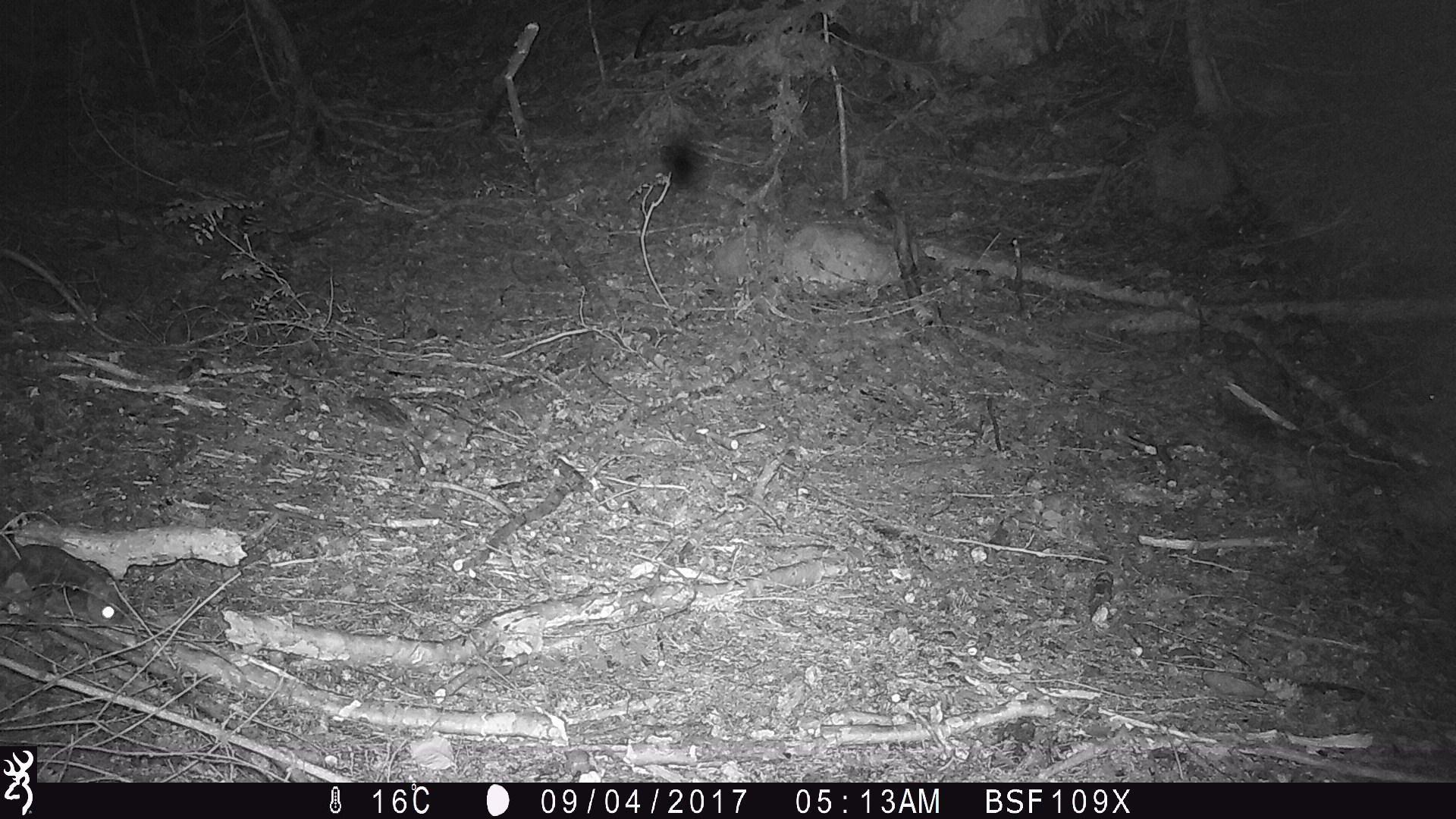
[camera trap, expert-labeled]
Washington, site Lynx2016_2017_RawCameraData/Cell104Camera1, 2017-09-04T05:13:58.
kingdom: Animalia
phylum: Chordata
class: Mammalia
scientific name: Mammalia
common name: small mammal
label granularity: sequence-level